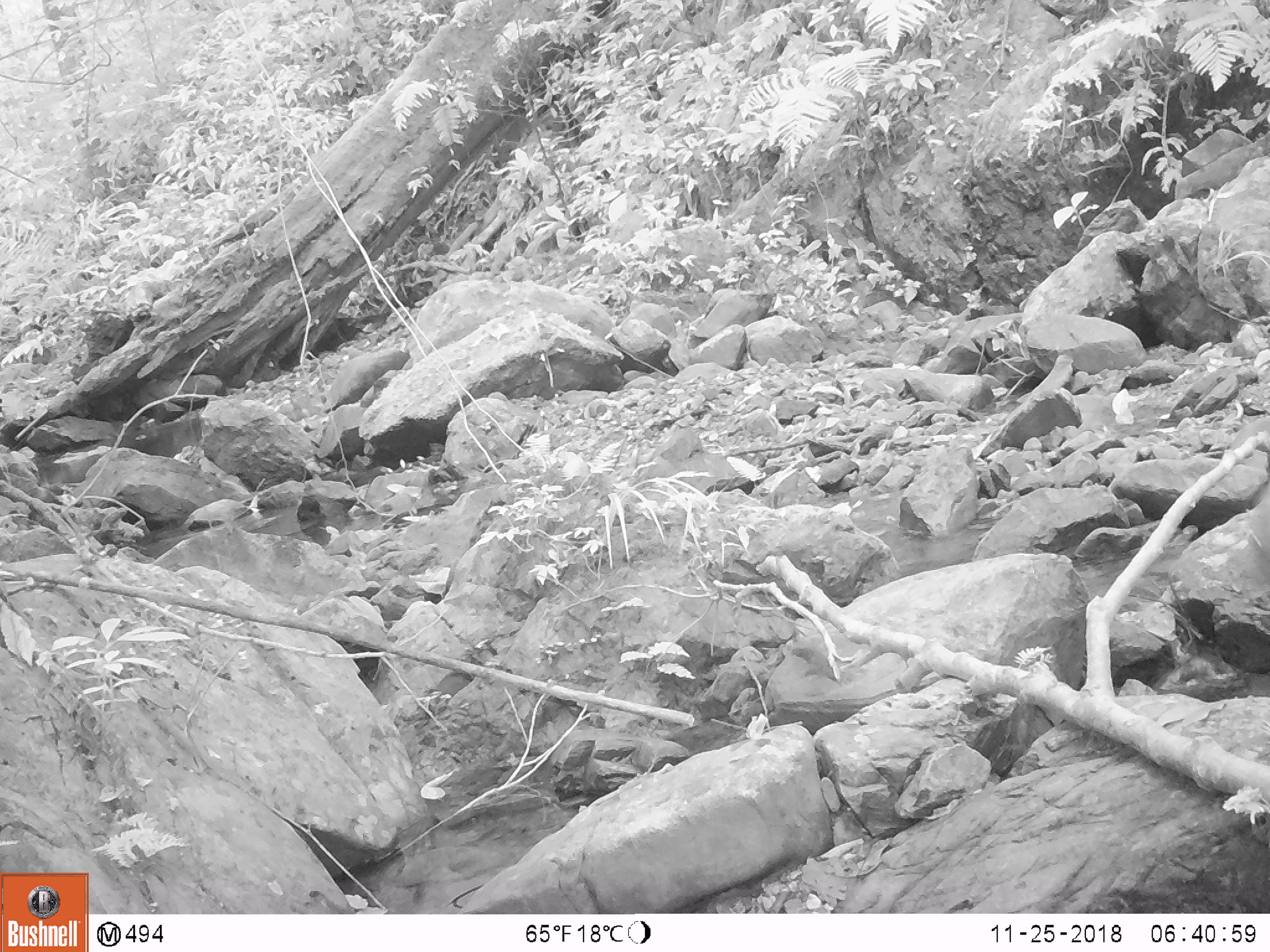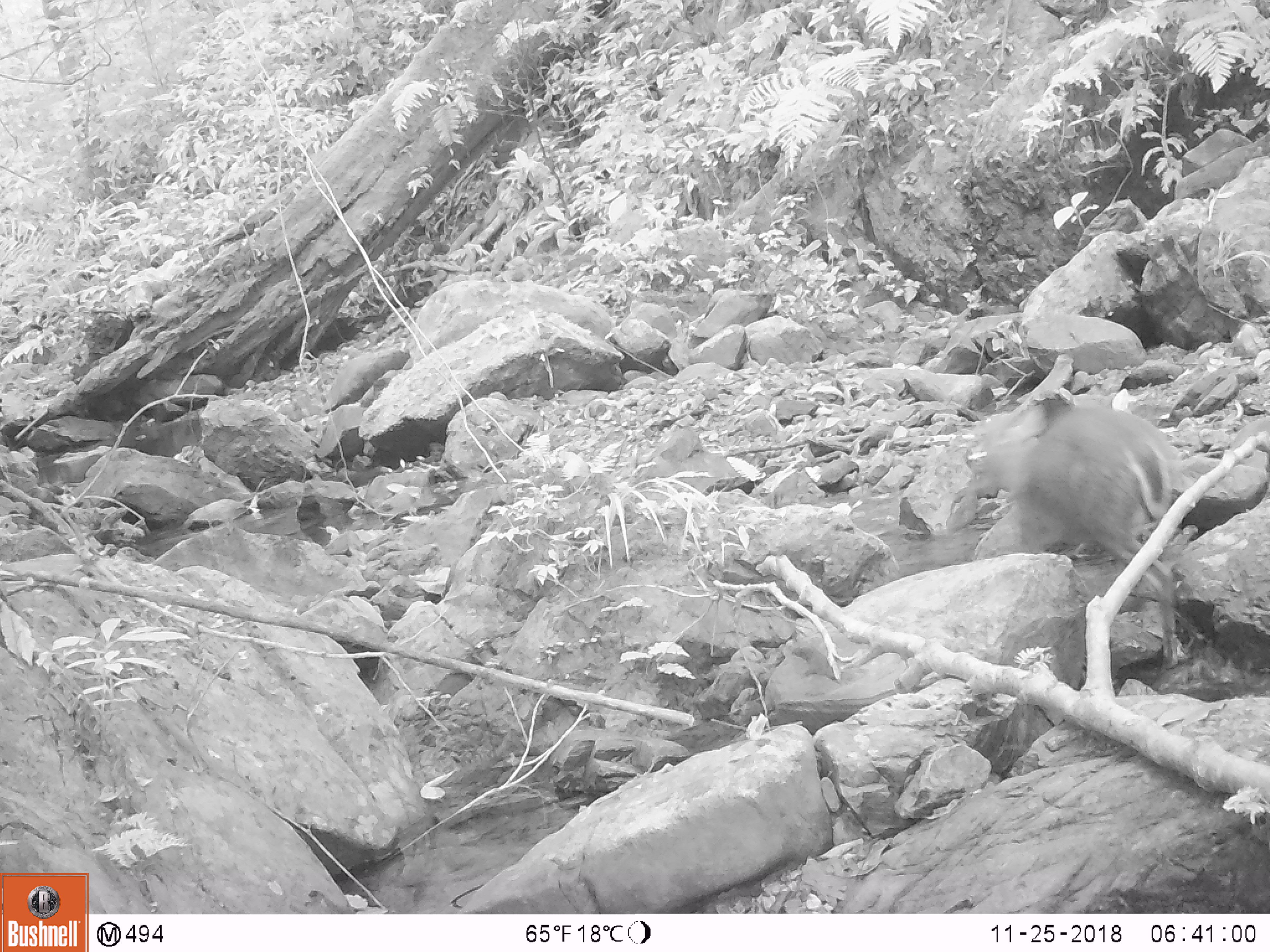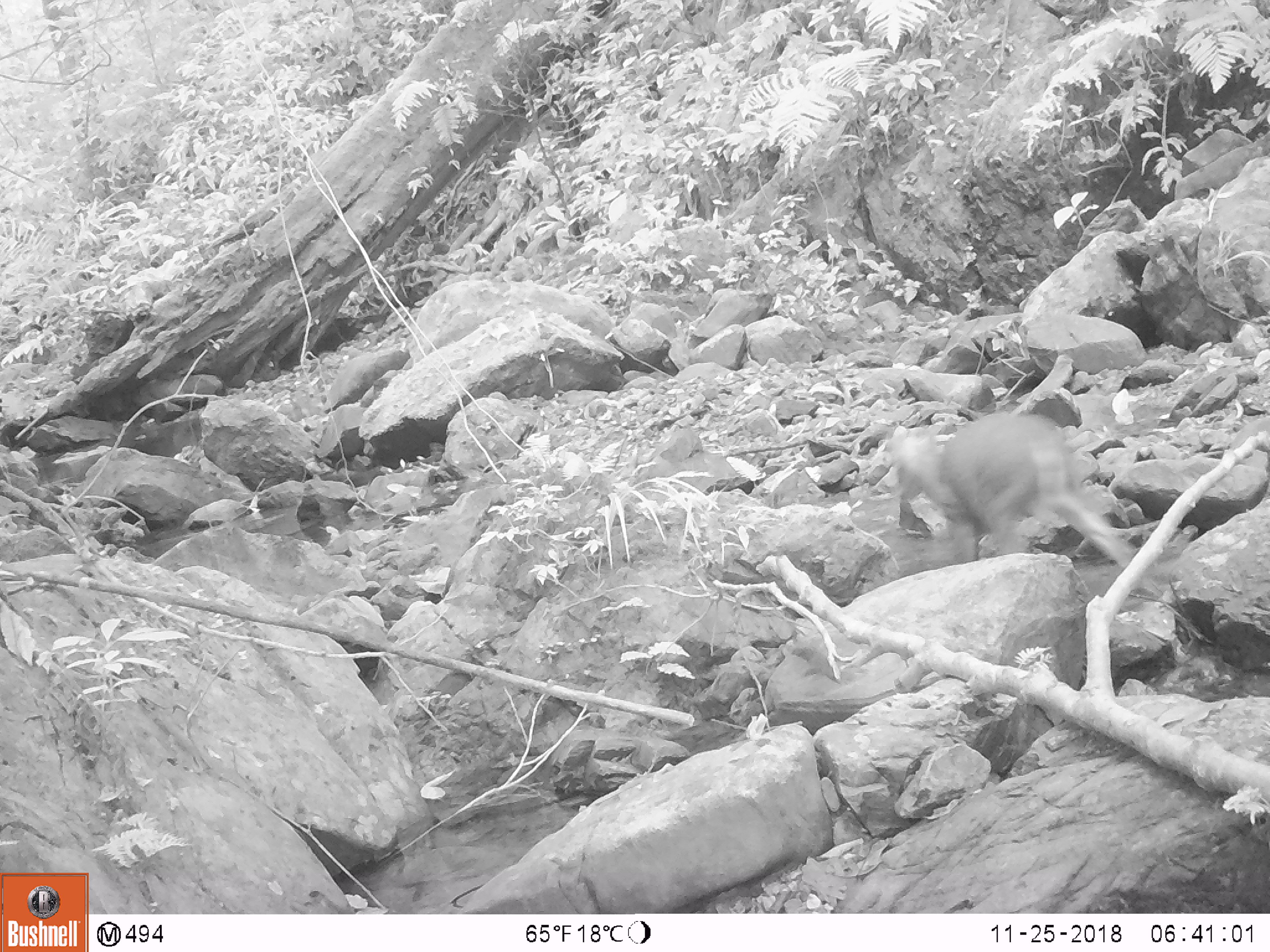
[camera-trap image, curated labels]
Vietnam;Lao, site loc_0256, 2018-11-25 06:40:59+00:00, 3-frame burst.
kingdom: Animalia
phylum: Chordata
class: Mammalia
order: Artiodactyla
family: Cervidae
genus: Muntiacus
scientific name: Muntiacus rooseveltorum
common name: roosevelt's muntjac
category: roosevelts muntjac group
Roosevelts muntjac group (roosevelt's muntjac) (Muntiacus rooseveltorum). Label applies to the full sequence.